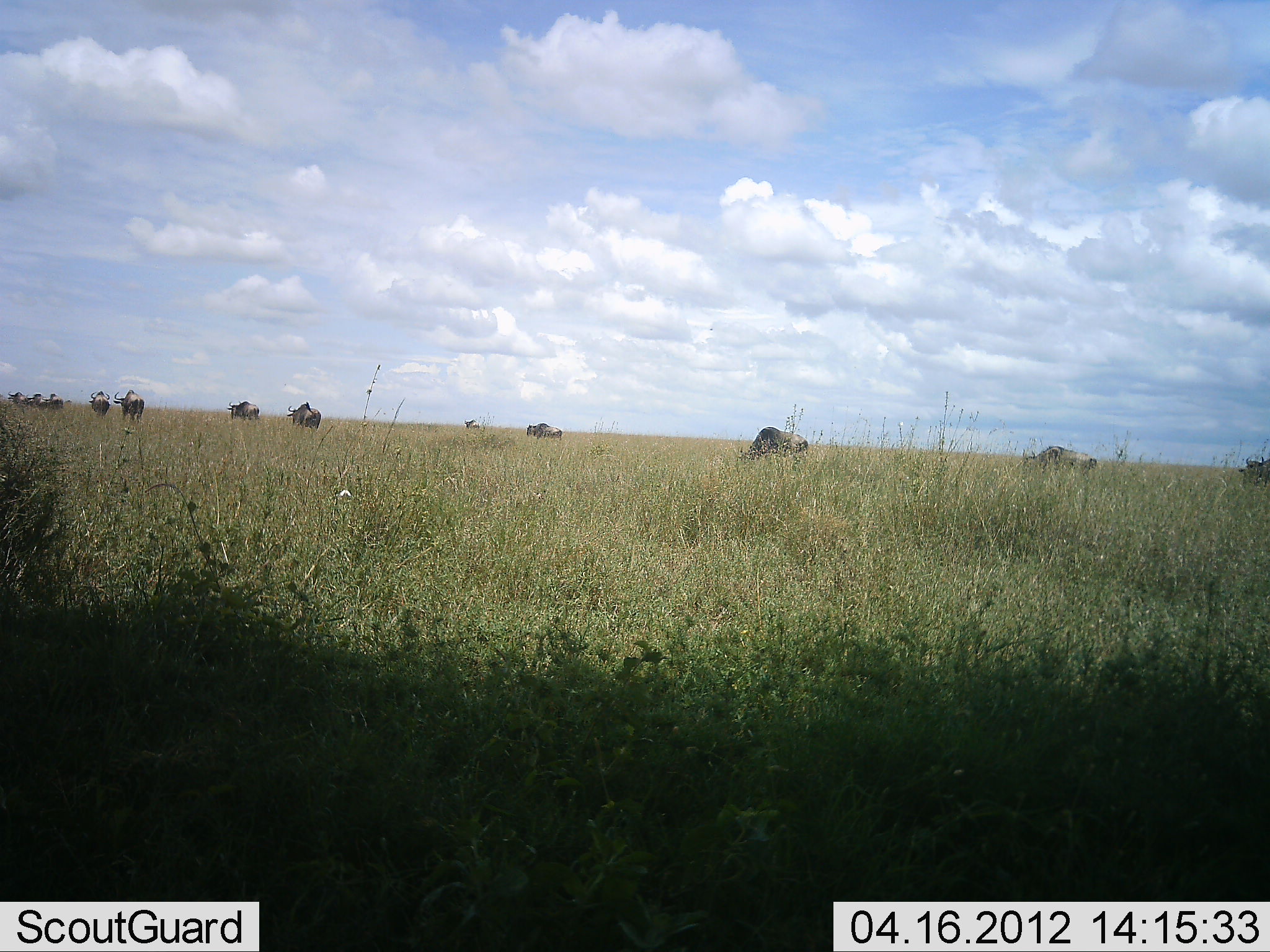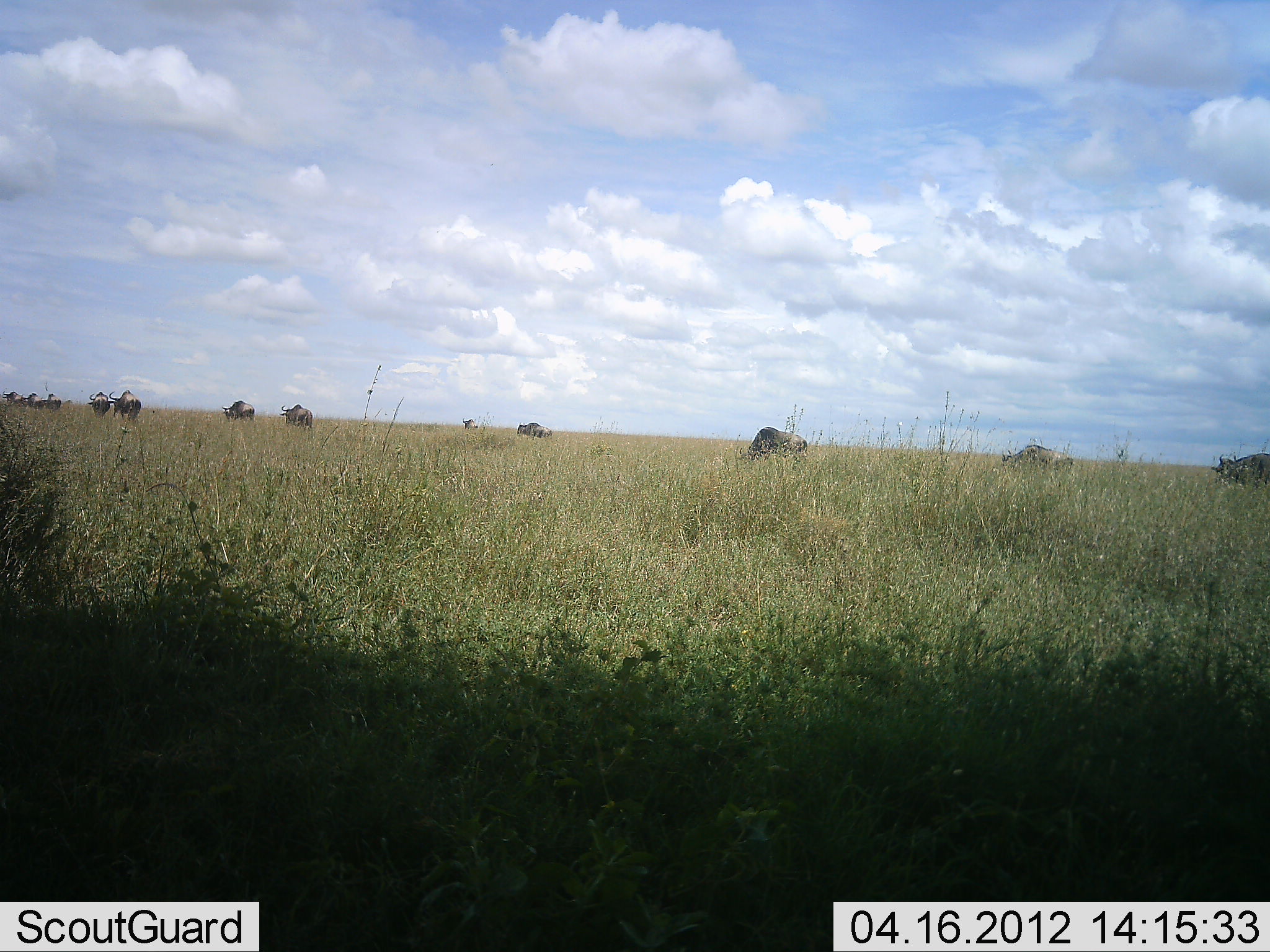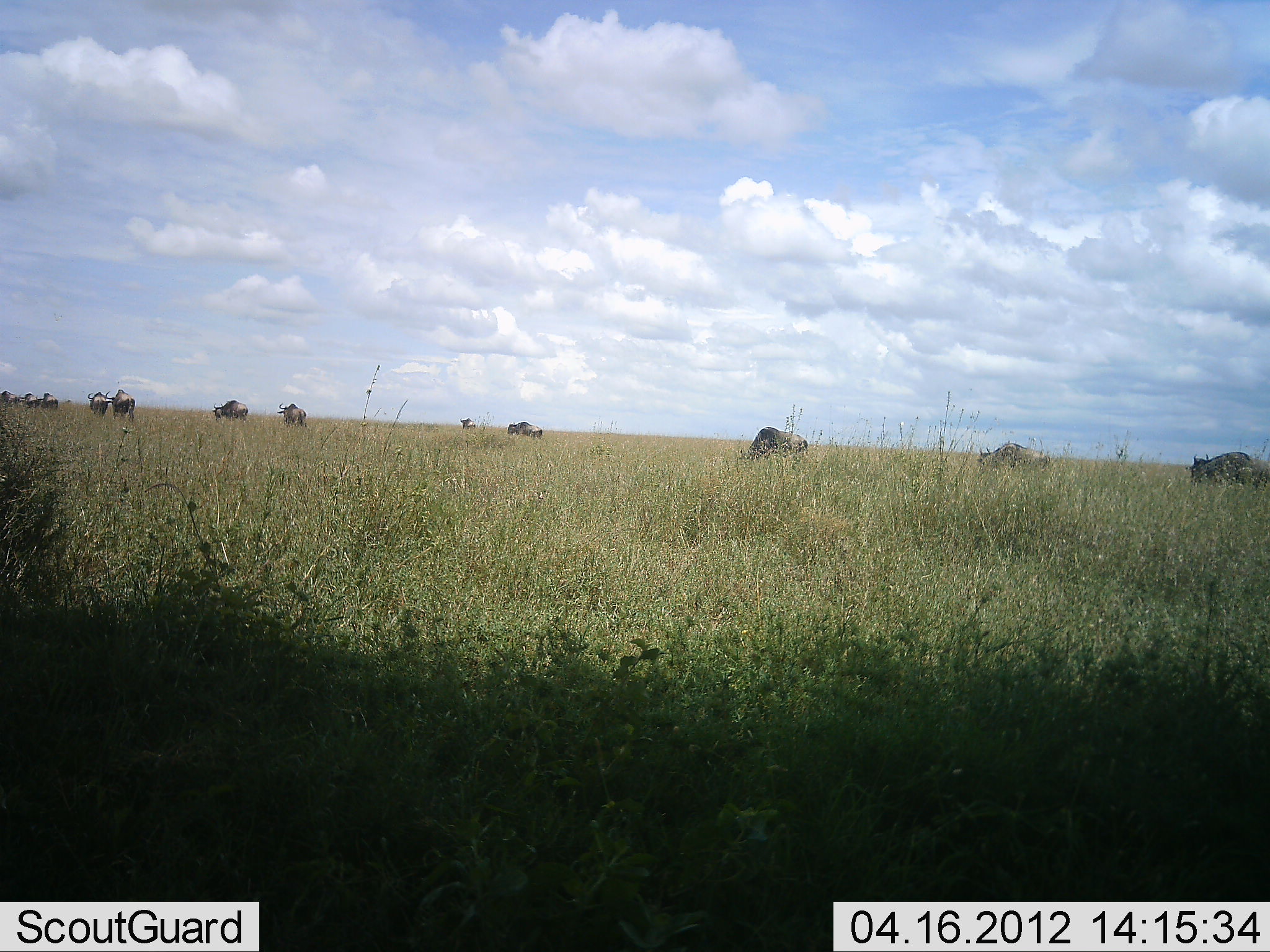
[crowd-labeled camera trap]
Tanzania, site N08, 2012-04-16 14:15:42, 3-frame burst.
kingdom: Animalia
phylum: Chordata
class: Mammalia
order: Artiodactyla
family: Bovidae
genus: Connochaetes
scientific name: Connochaetes taurinus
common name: blue wildebeest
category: wildebeest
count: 11-50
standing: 21%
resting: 0%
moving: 88%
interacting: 0%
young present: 0%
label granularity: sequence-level